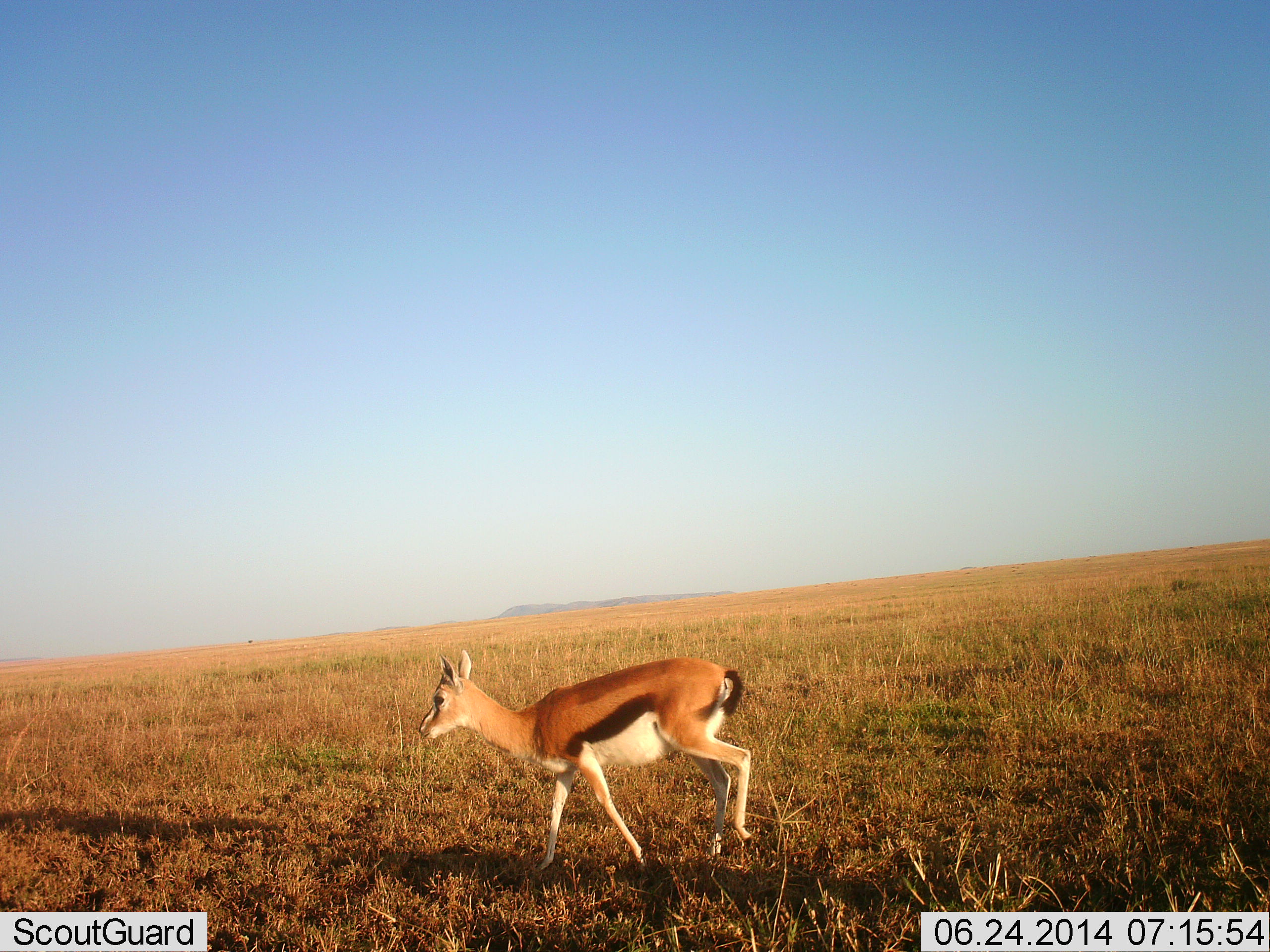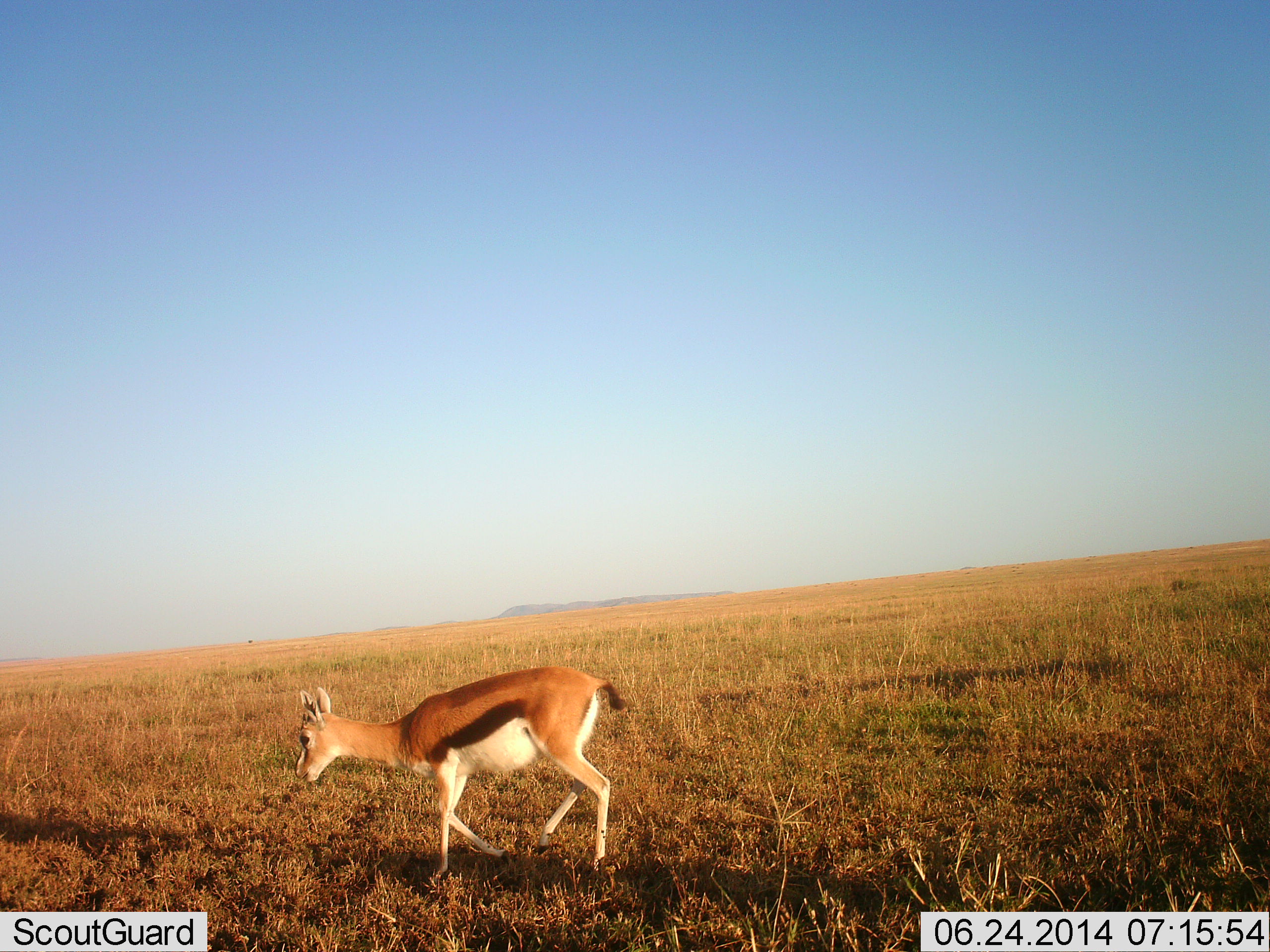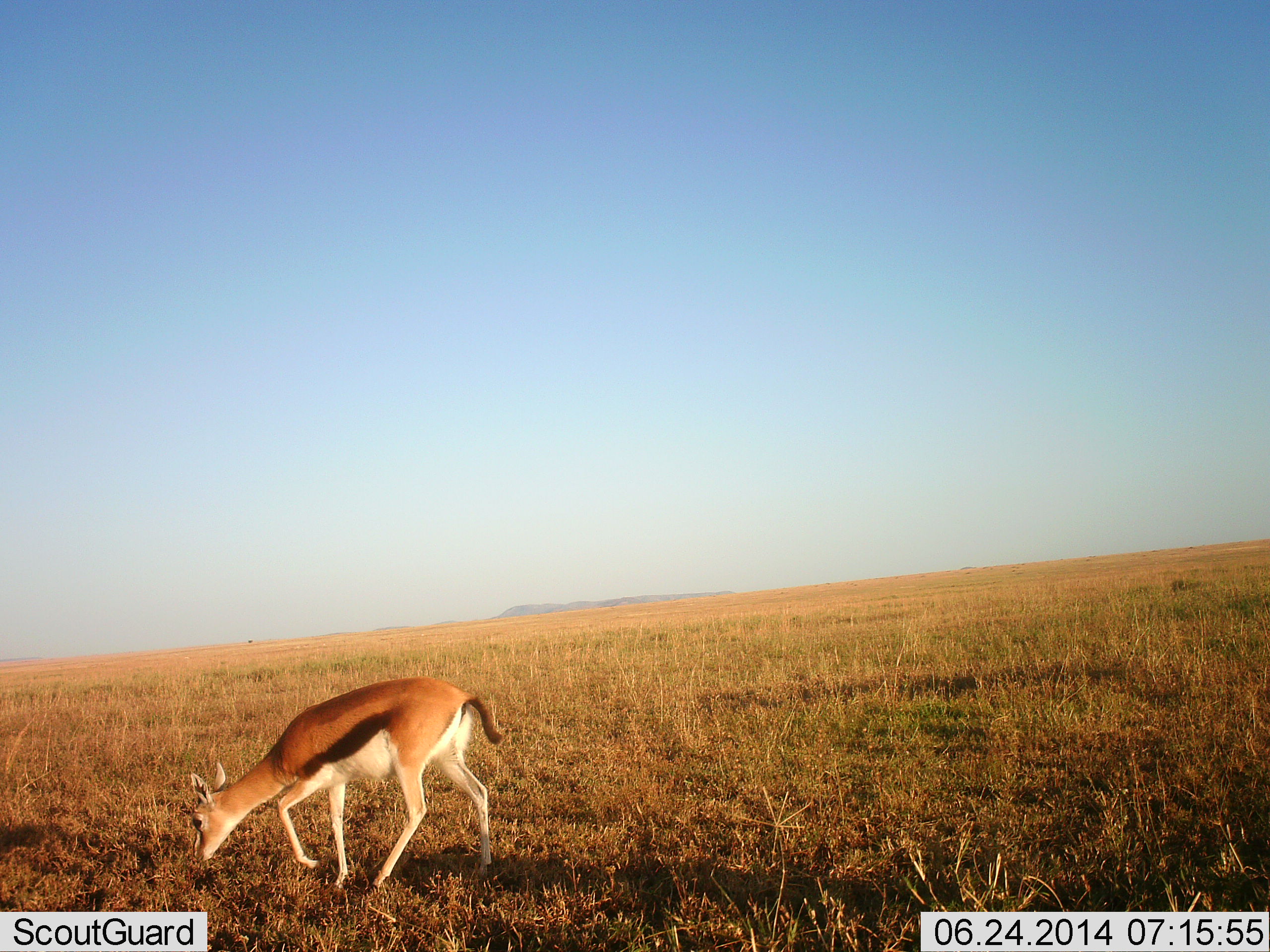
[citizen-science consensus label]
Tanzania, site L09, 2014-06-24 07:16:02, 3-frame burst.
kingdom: Animalia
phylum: Chordata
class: Mammalia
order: Artiodactyla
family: Bovidae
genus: Eudorcas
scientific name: Eudorcas thomsonii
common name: thomson's gazelle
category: gazellethomsons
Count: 1.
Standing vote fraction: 0%.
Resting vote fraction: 0%.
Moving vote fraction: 100%.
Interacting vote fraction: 0%.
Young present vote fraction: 0%.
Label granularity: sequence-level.